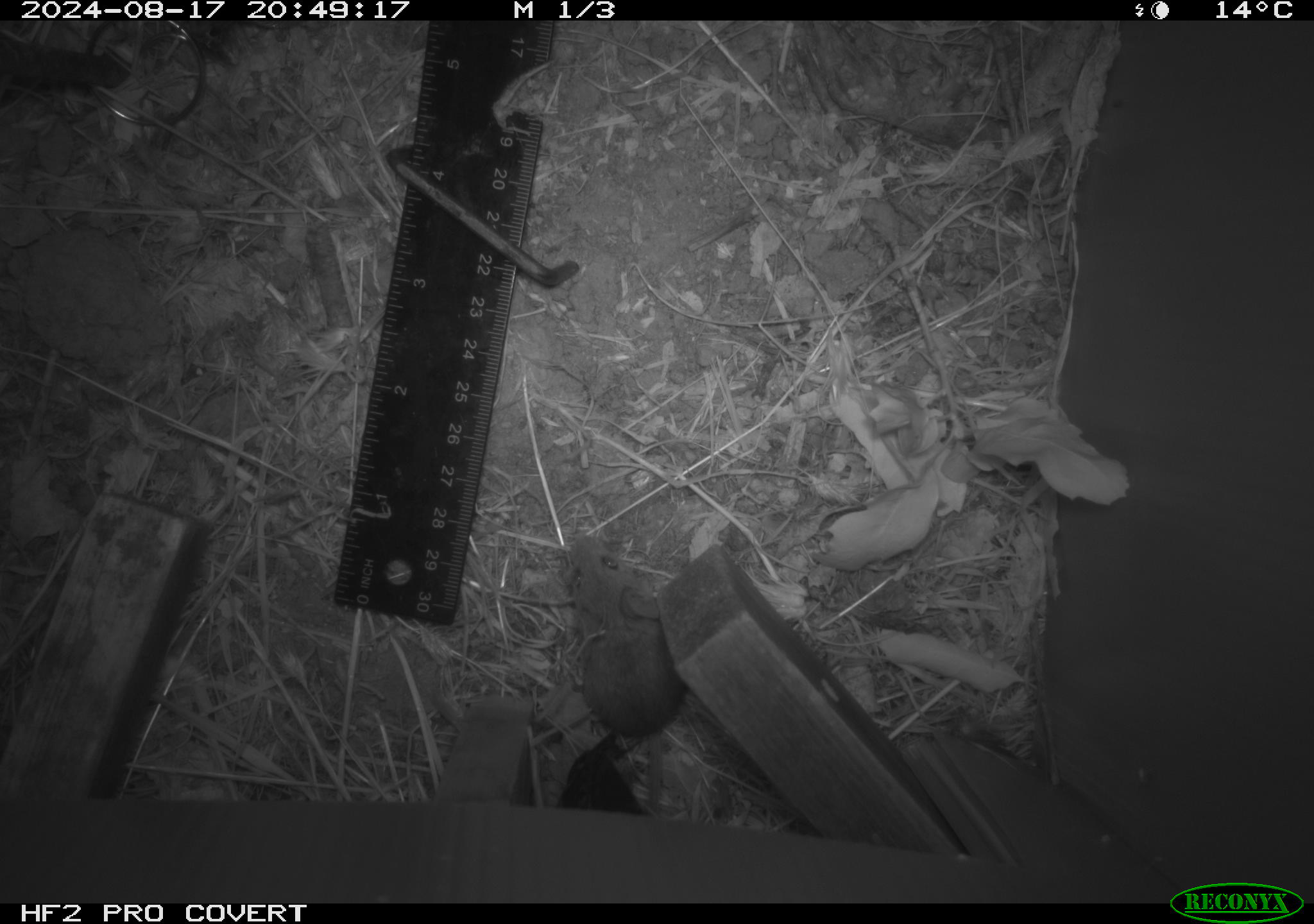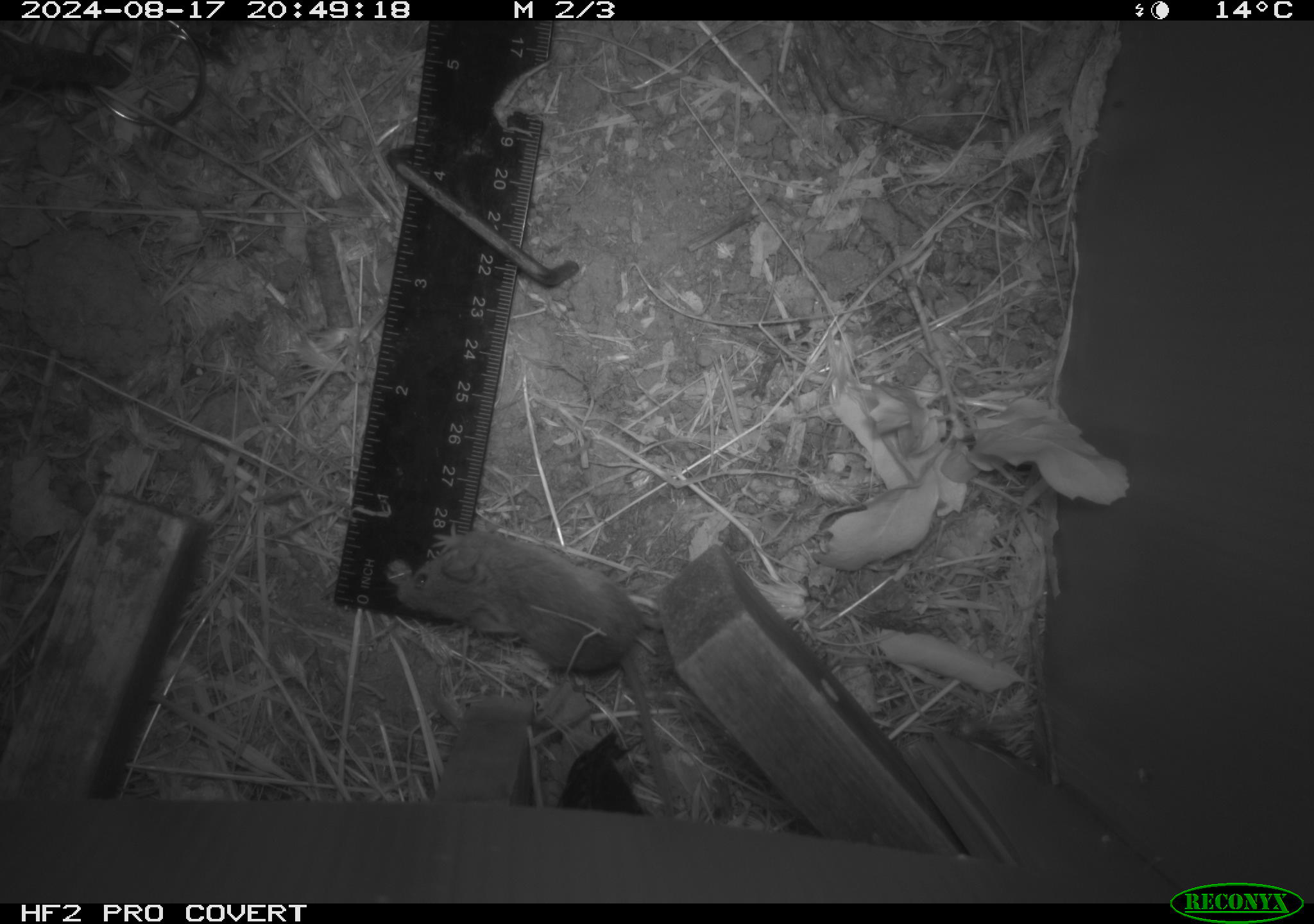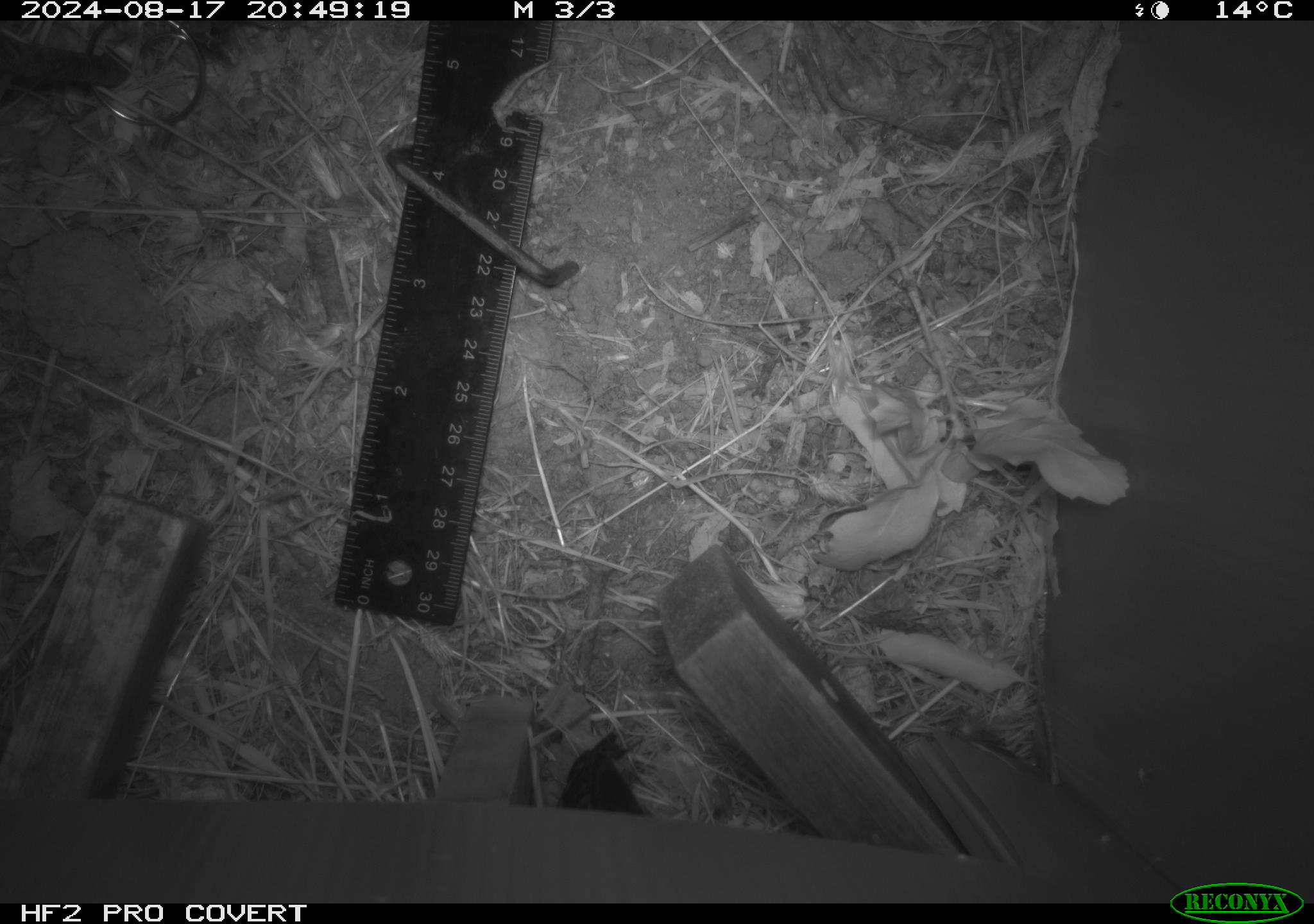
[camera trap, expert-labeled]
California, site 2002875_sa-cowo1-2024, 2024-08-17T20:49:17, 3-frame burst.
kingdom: Animalia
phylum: Chordata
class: Mammalia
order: Rodentia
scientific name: Rodentia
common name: mouse species